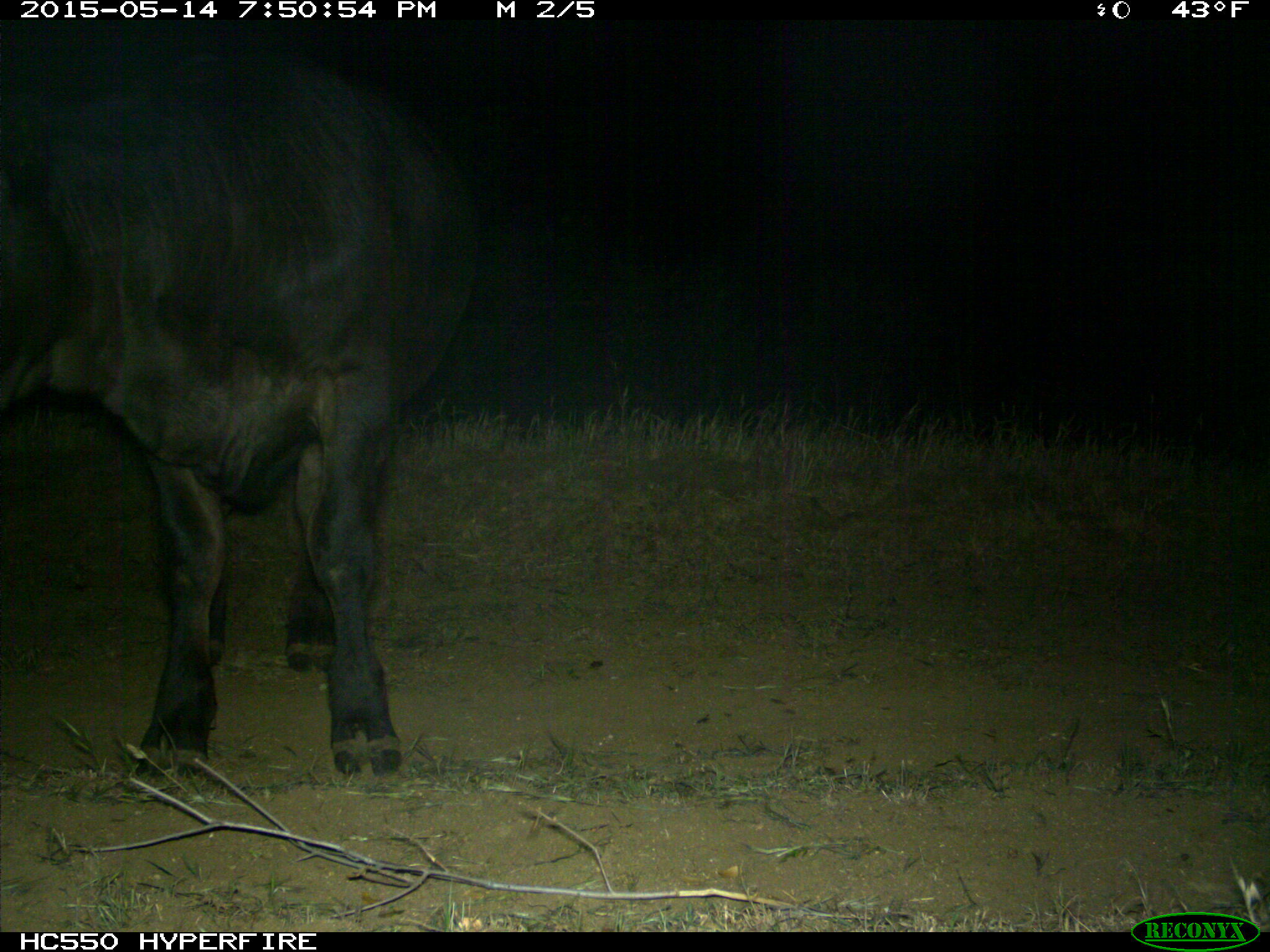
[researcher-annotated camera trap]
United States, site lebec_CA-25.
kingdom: Animalia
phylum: Chordata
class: Mammalia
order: Artiodactyla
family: Bovidae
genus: Bos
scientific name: Bos taurus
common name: domestic cow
Bos taurus (domestic cow).